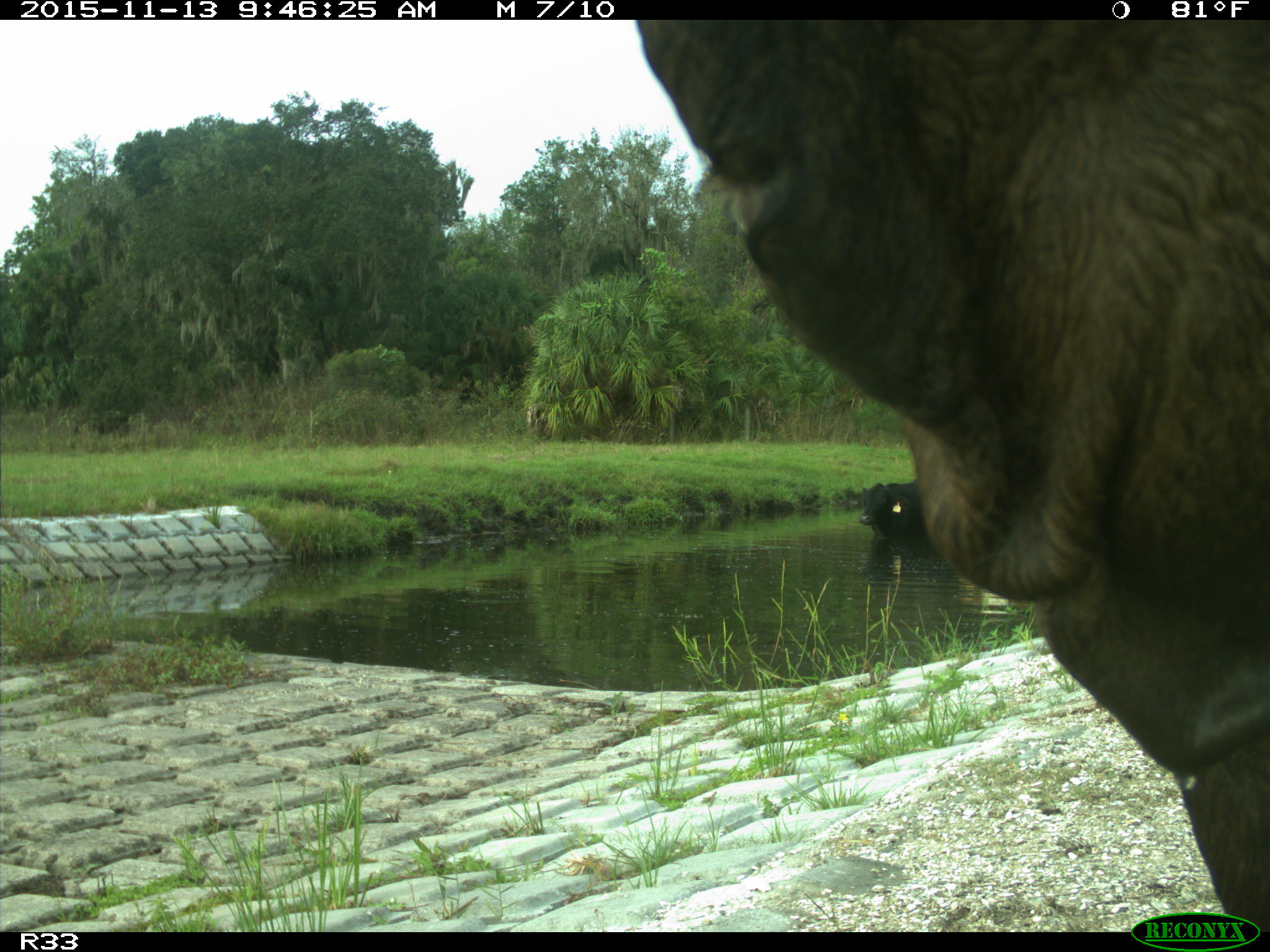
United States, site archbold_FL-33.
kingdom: Animalia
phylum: Chordata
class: Mammalia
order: Artiodactyla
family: Bovidae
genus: Bos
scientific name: Bos taurus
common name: domestic cow